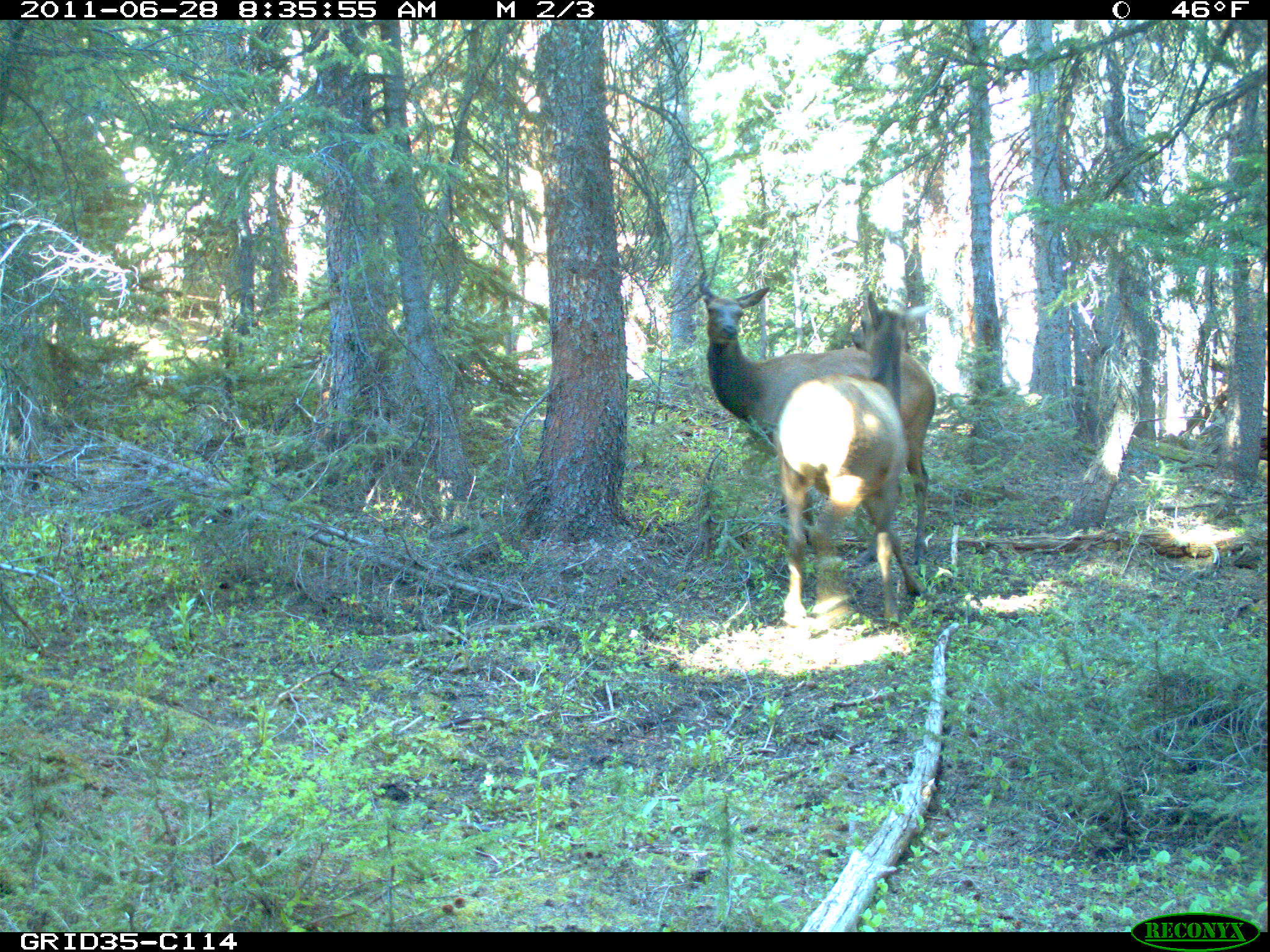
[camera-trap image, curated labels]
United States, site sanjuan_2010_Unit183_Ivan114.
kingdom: Animalia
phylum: Chordata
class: Mammalia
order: Artiodactyla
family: Cervidae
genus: Cervus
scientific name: Cervus elaphus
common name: red deer